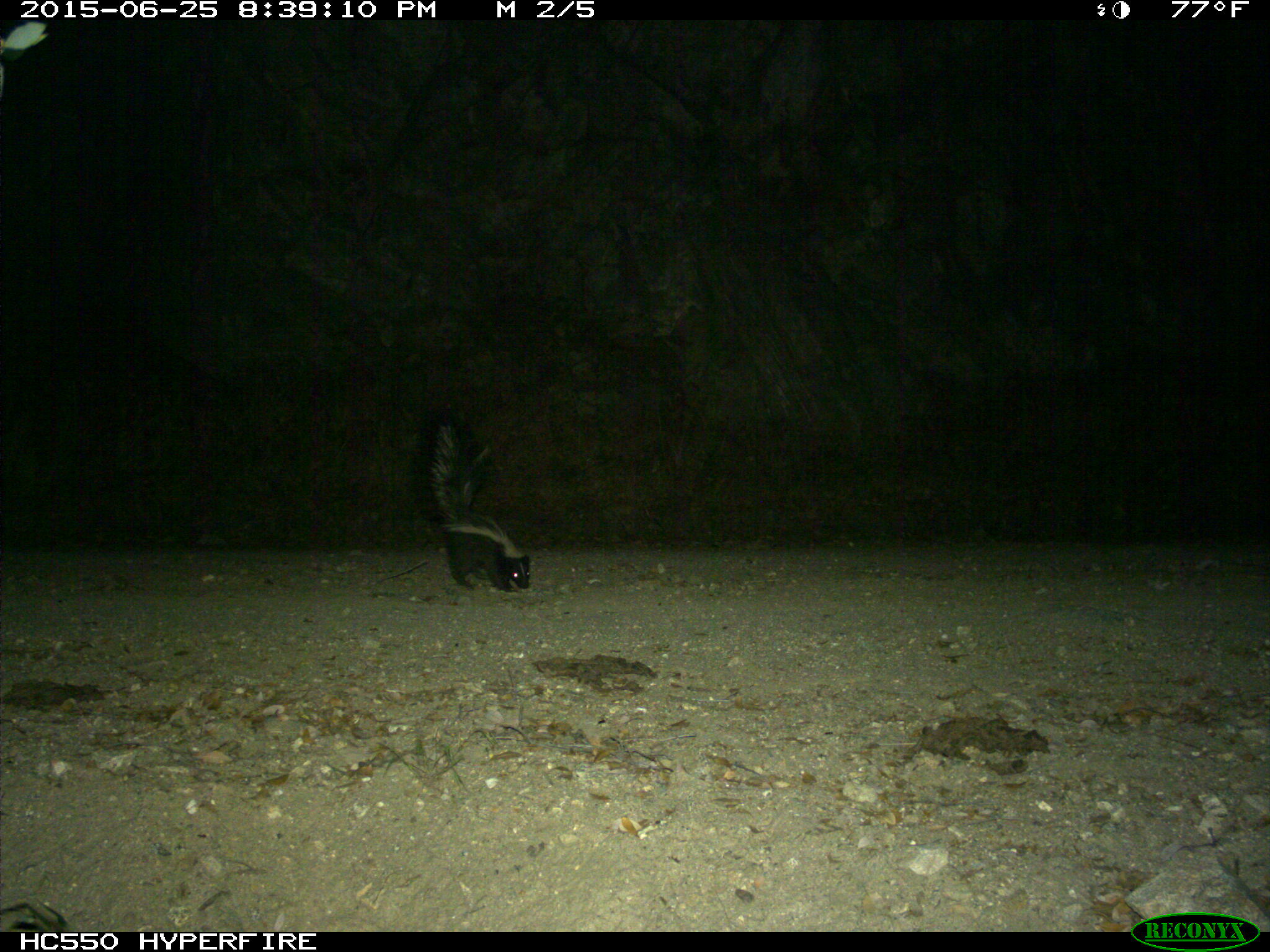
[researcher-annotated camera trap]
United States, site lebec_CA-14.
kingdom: Animalia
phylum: Chordata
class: Mammalia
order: Carnivora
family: Mephitidae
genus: Mephitis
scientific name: Mephitis mephitis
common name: striped skunk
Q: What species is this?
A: Mephitis mephitis (striped skunk).